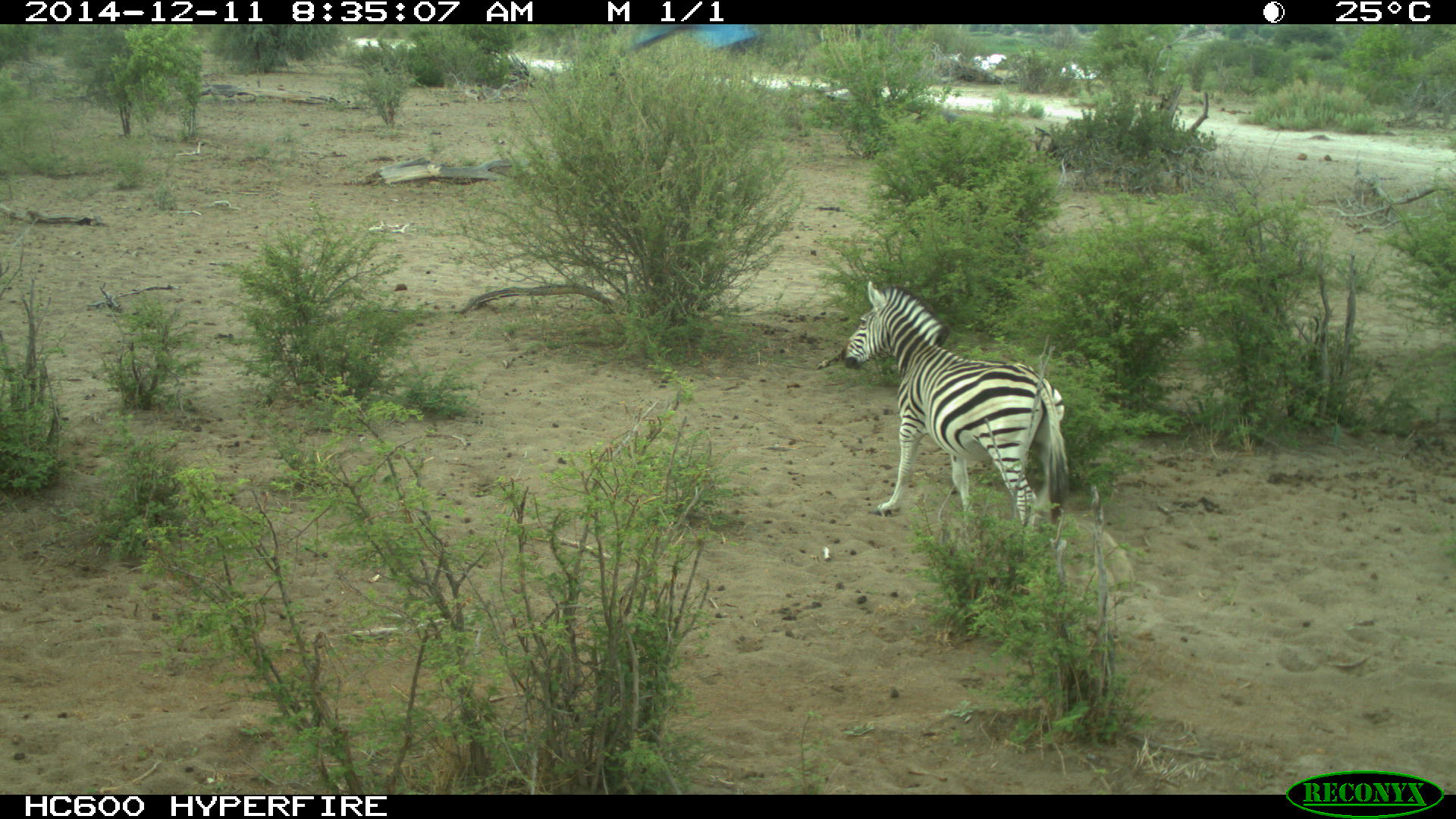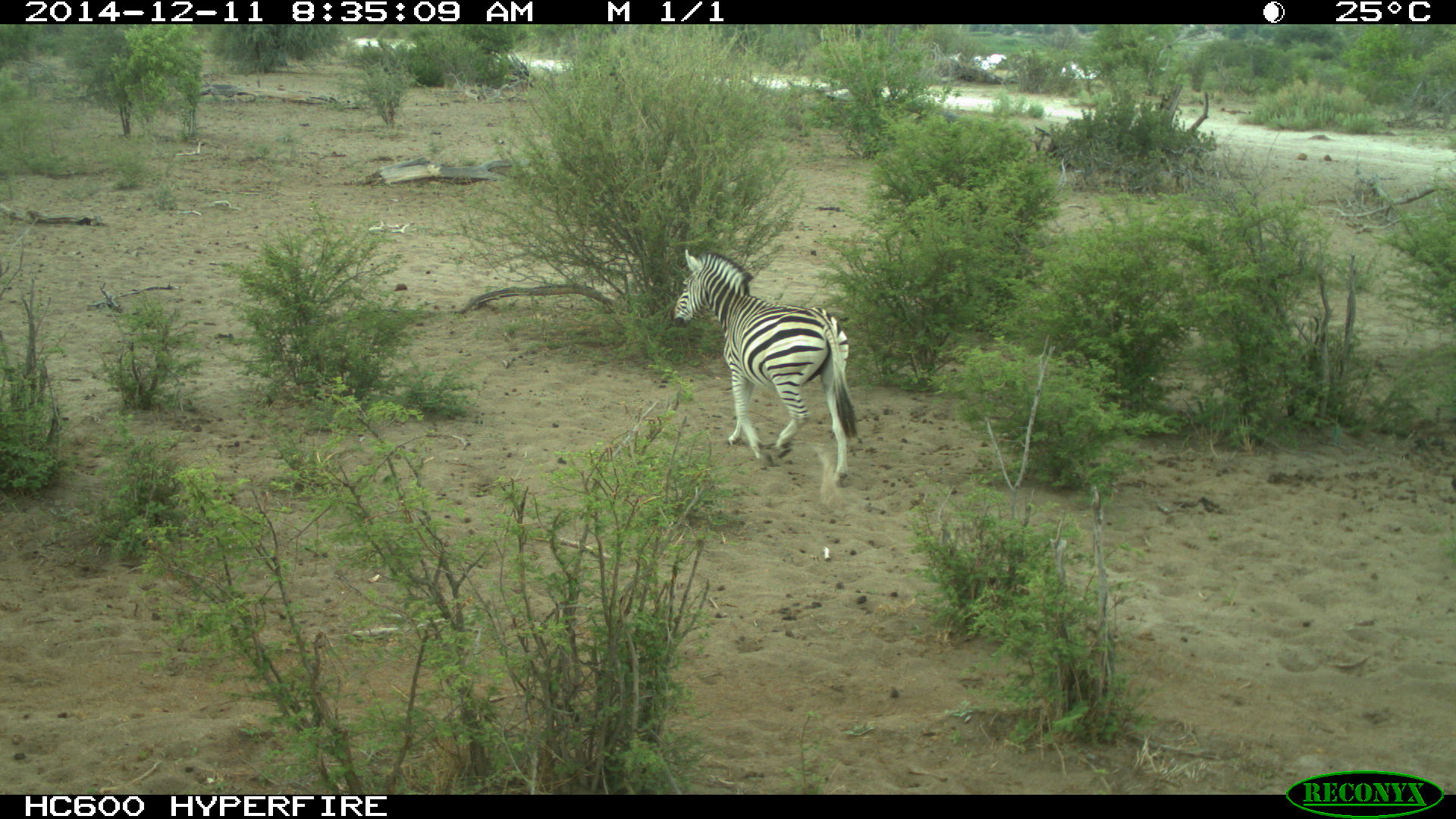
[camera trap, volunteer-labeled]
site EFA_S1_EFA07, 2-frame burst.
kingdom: Animalia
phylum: Chordata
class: Mammalia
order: Perissodactyla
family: Equidae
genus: Equus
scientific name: Equus quagga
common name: plains zebra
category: zebraplains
Zebraplains (plains zebra) (Equus quagga), count 1. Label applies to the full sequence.